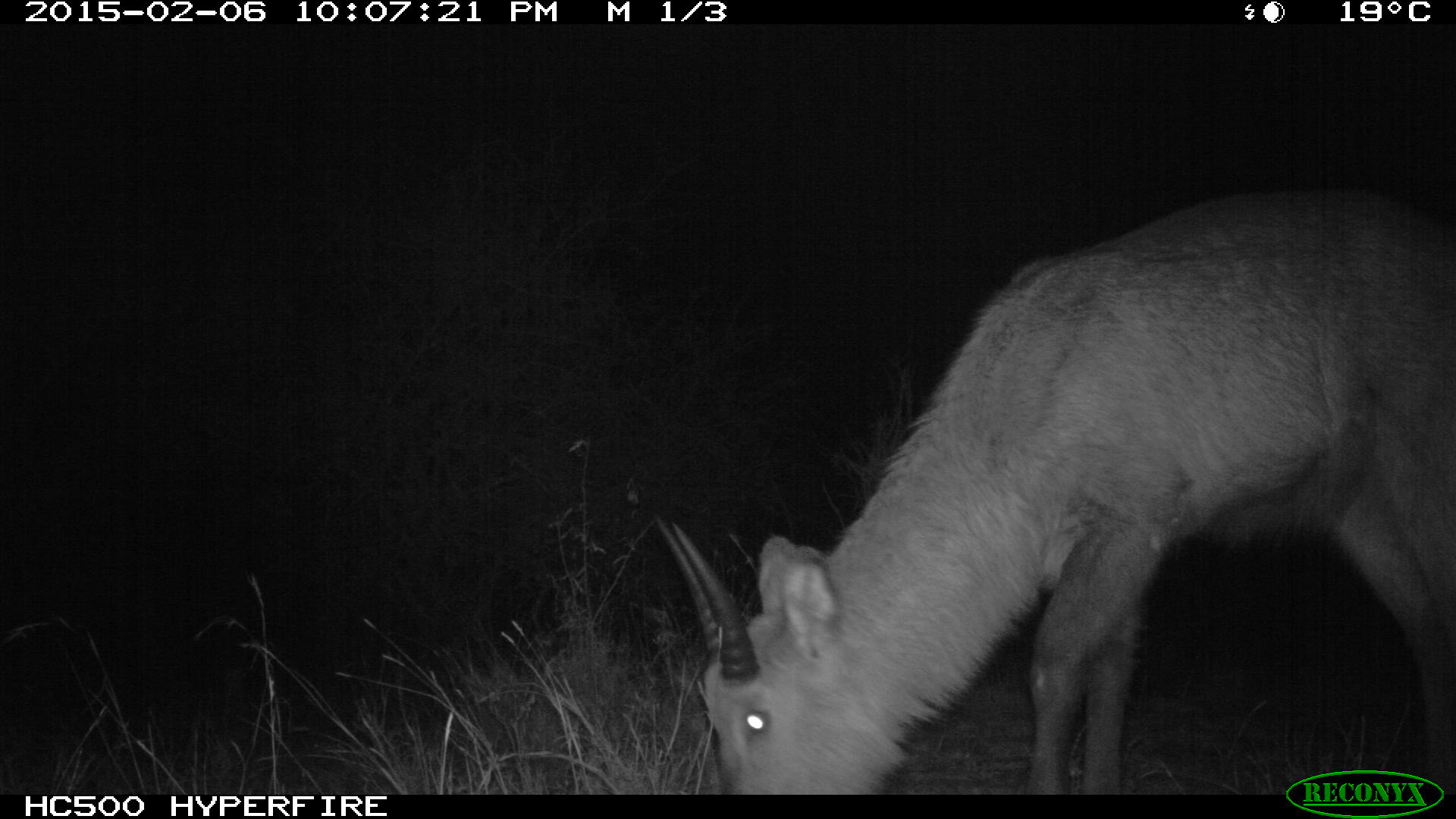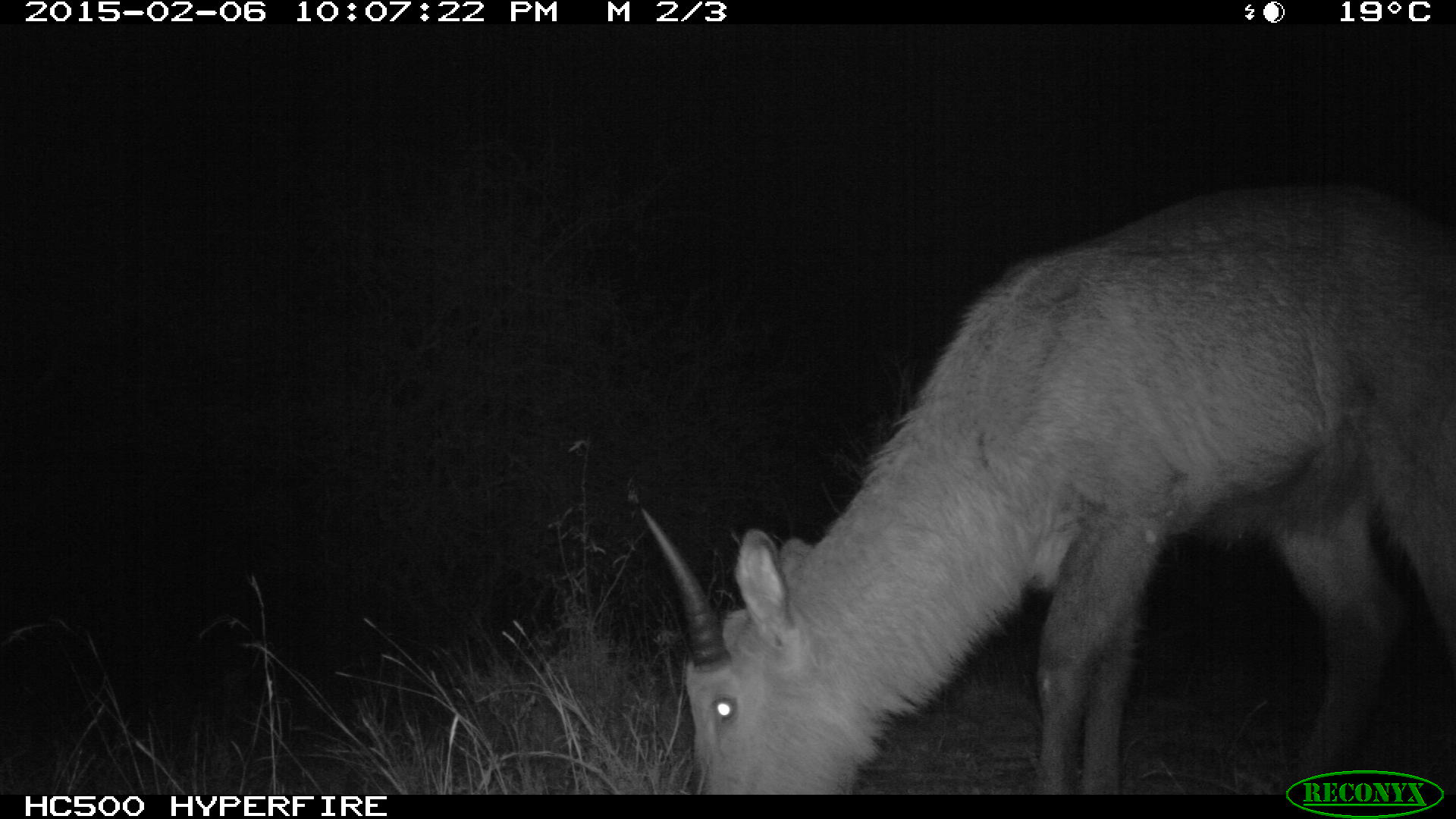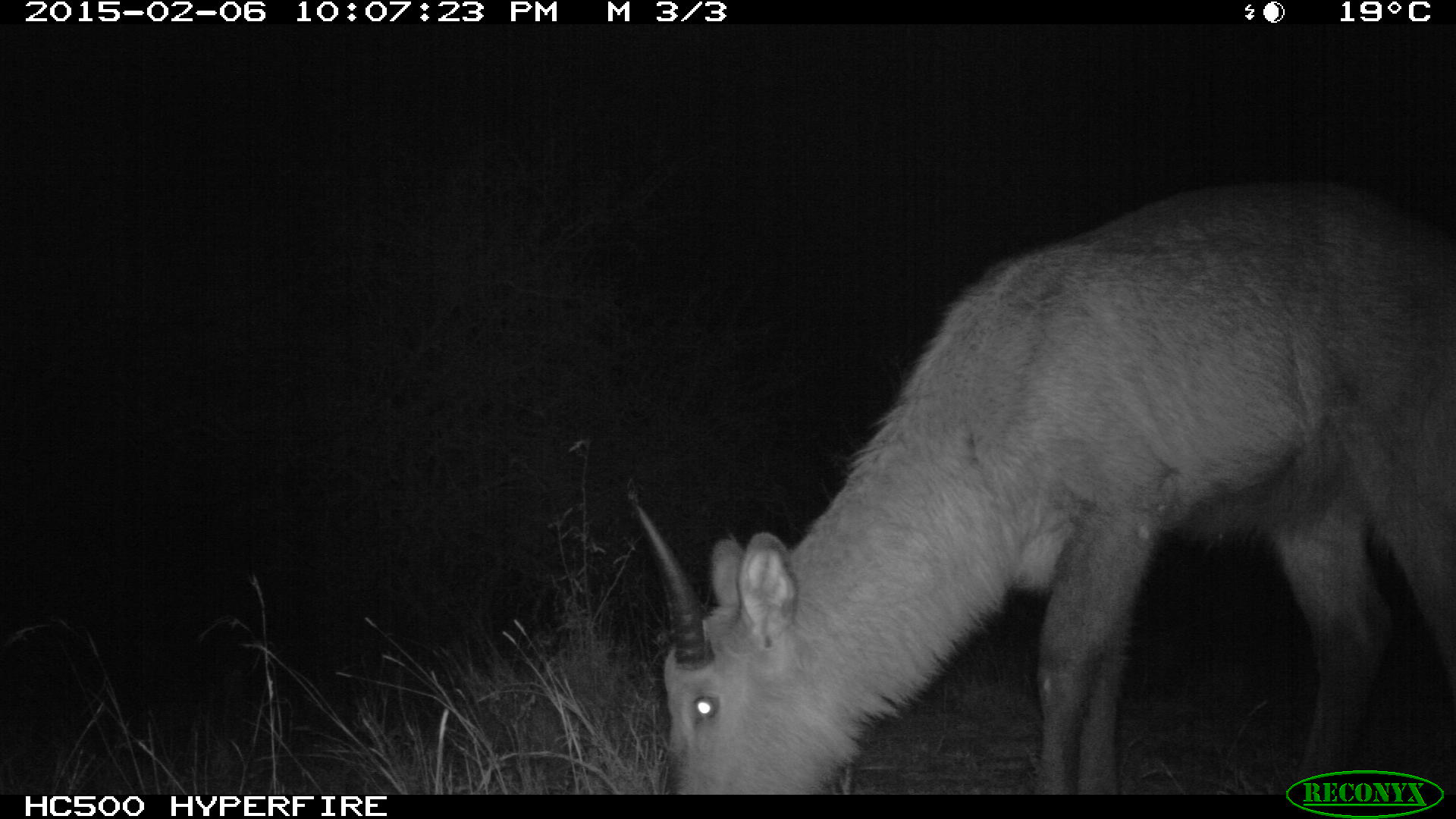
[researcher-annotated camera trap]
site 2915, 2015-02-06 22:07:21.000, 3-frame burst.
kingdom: Animalia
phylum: Chordata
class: Mammalia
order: Artiodactyla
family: Bovidae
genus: Kobus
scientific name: Kobus ellipsiprymnus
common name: waterbuck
Kobus ellipsiprymnus (waterbuck), count 1.